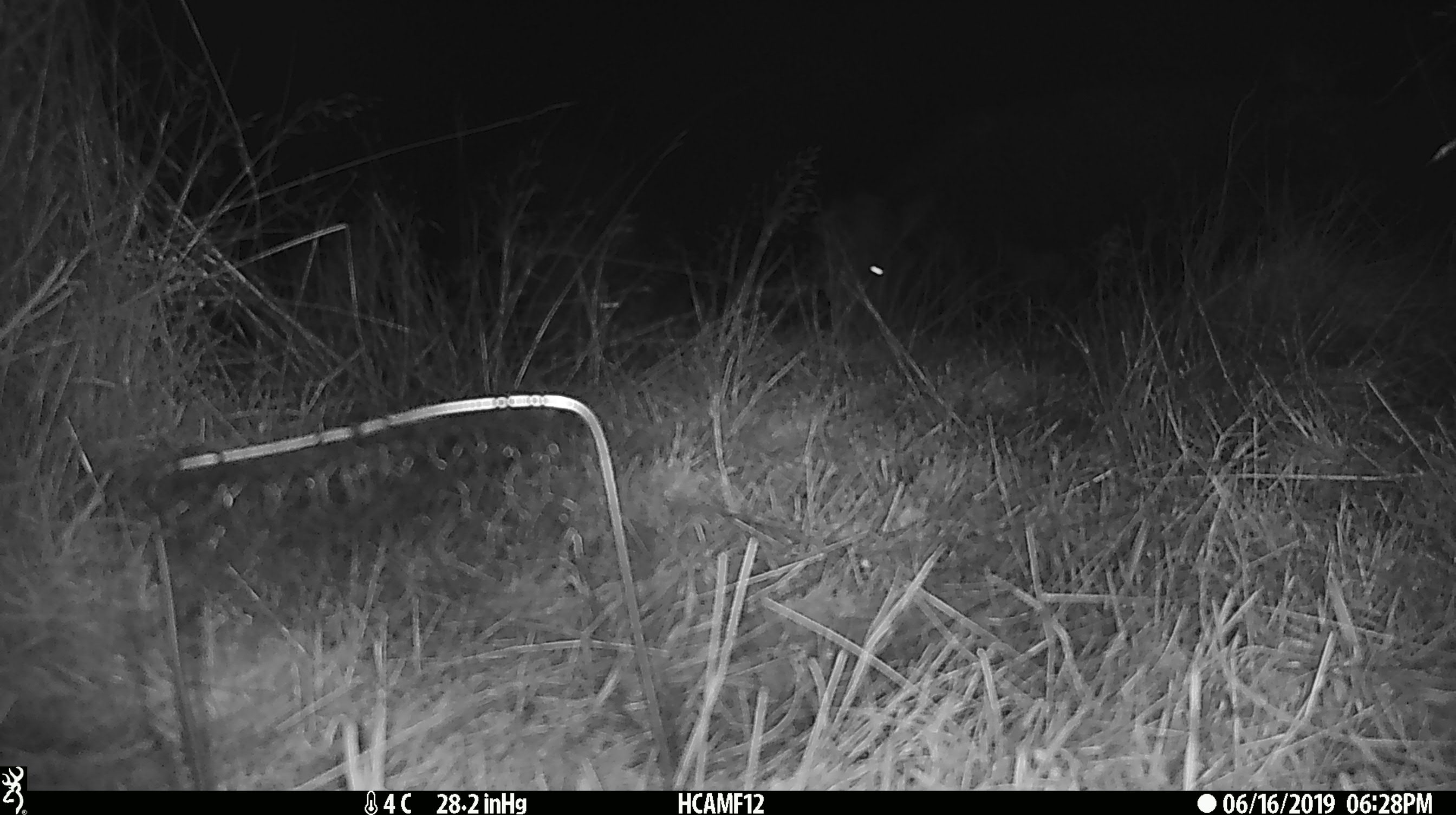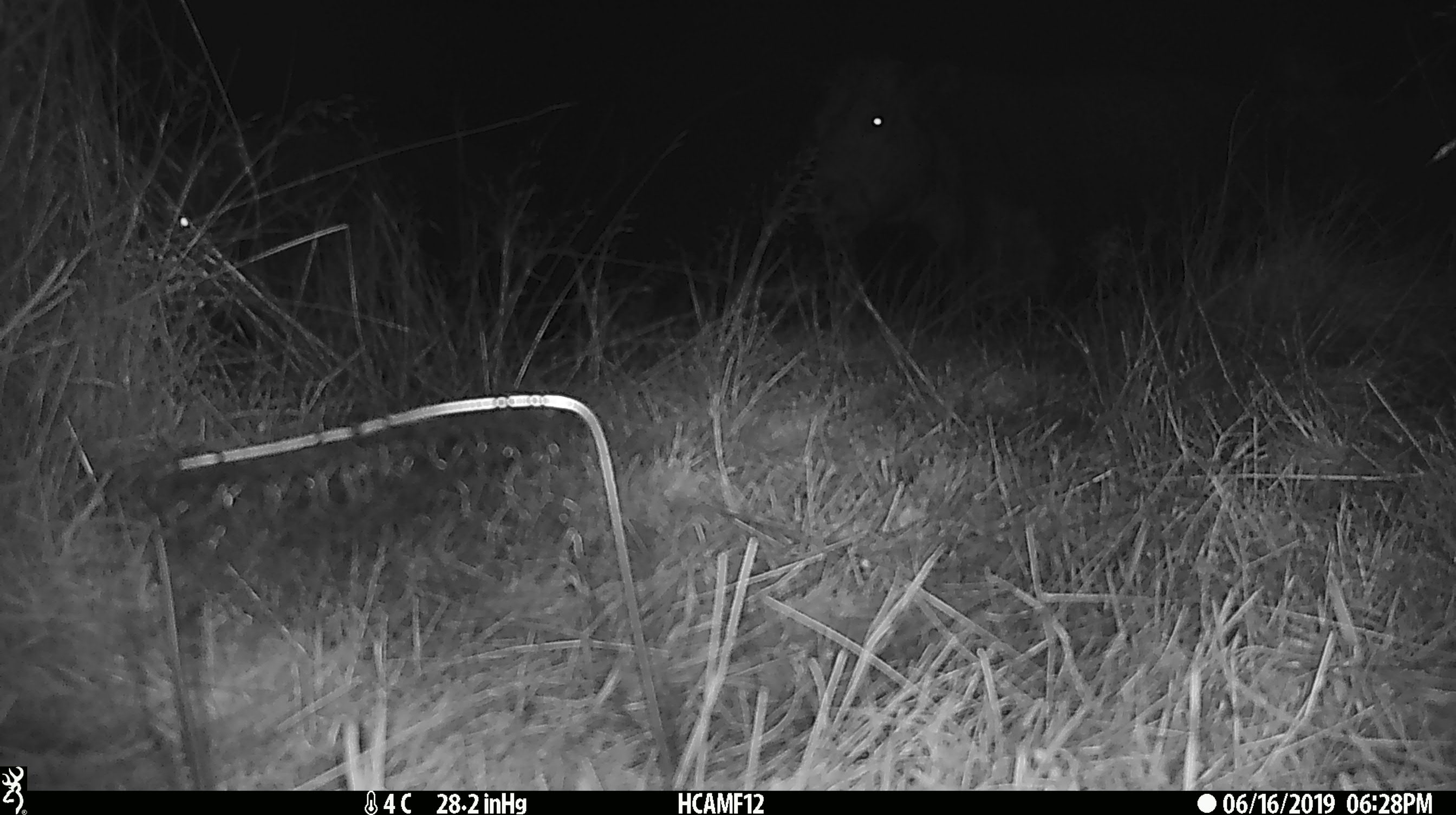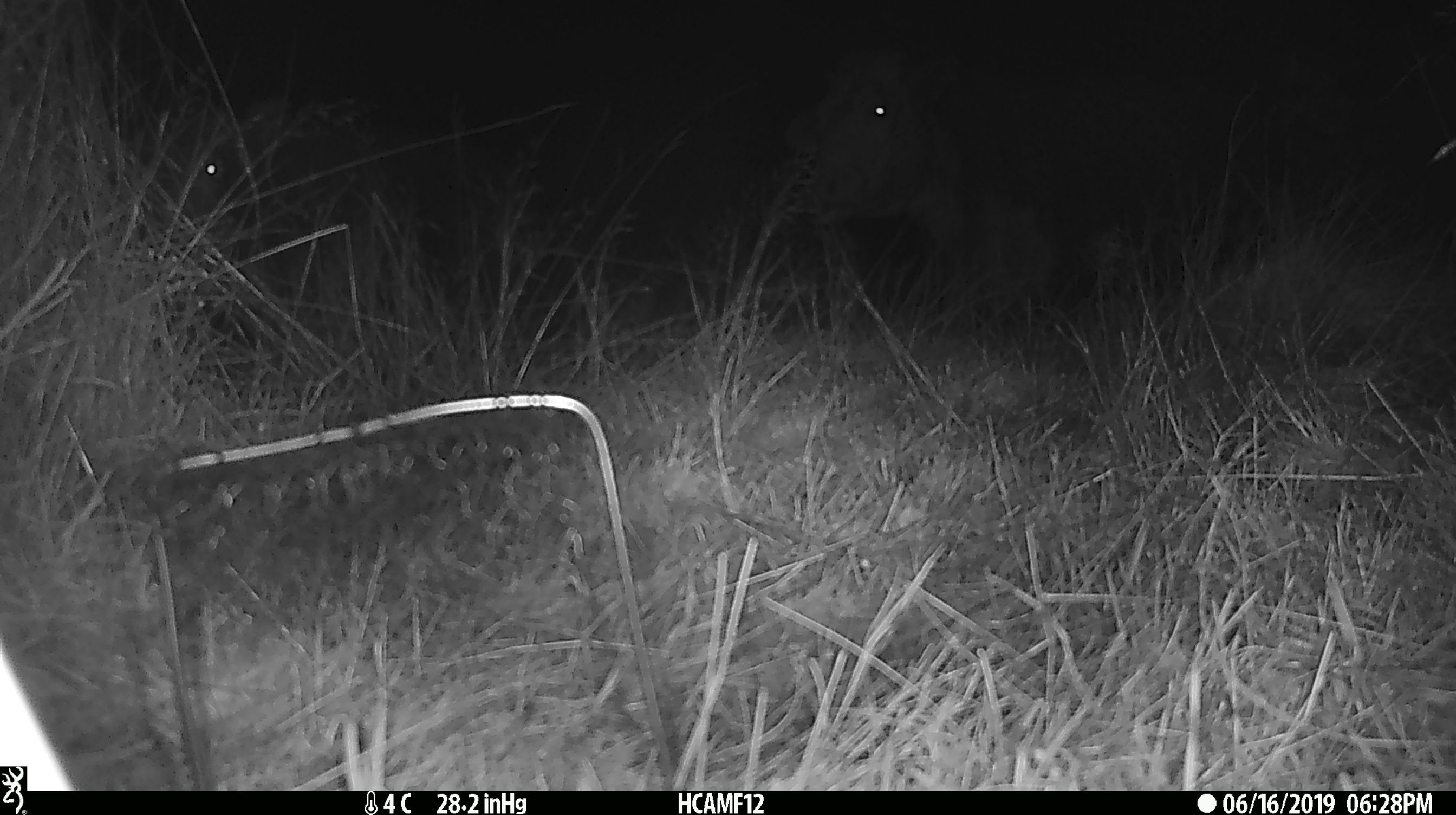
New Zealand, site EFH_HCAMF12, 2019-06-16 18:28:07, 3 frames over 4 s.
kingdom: Animalia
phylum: Chordata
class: Mammalia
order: Artiodactyla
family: Bovidae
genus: Bos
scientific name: Bos taurus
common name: domestic cow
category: cow